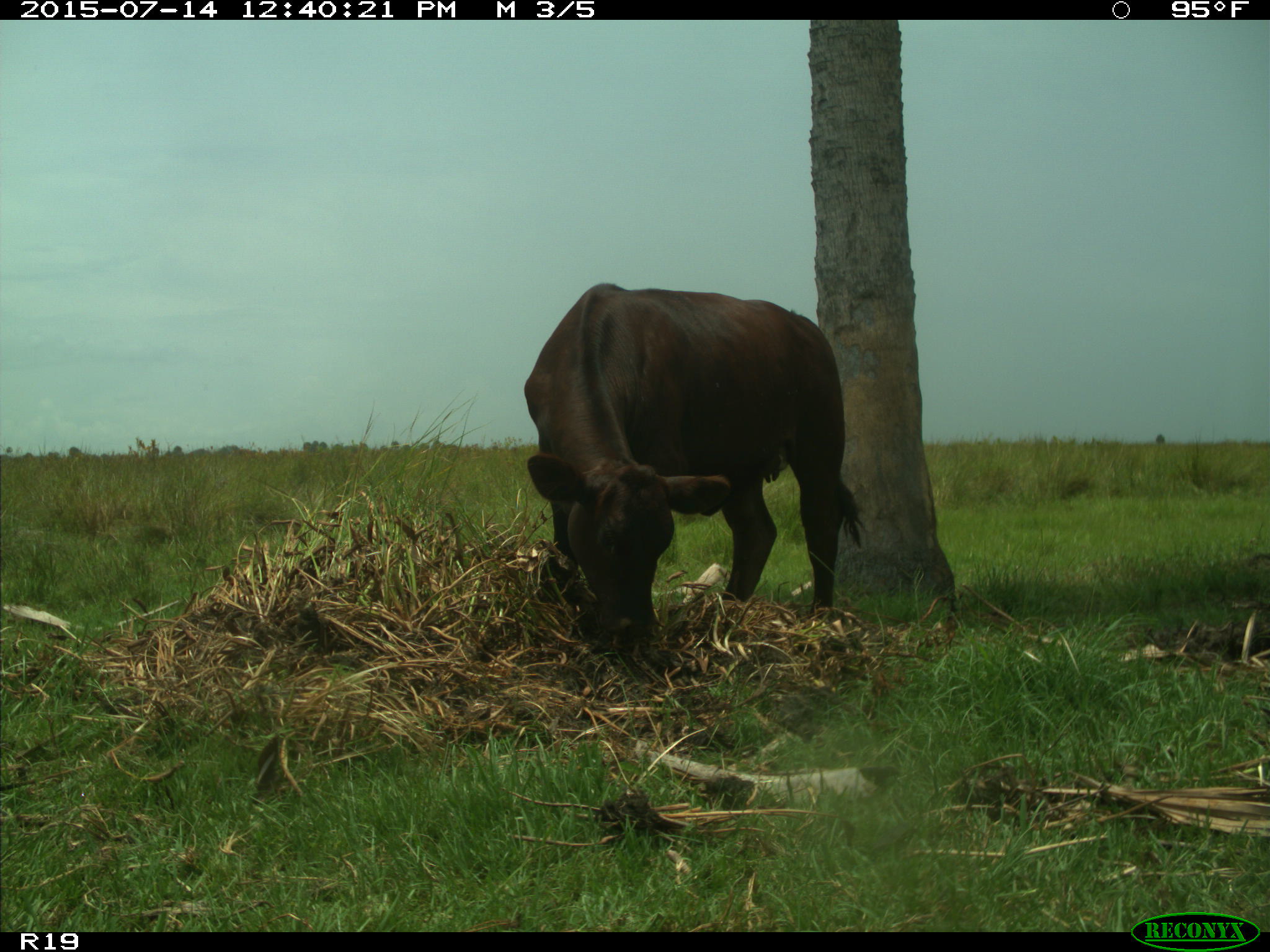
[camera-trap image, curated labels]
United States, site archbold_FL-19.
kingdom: Animalia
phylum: Chordata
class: Mammalia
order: Artiodactyla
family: Bovidae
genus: Bos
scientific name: Bos taurus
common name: domestic cow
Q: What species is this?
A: Bos taurus (domestic cow).